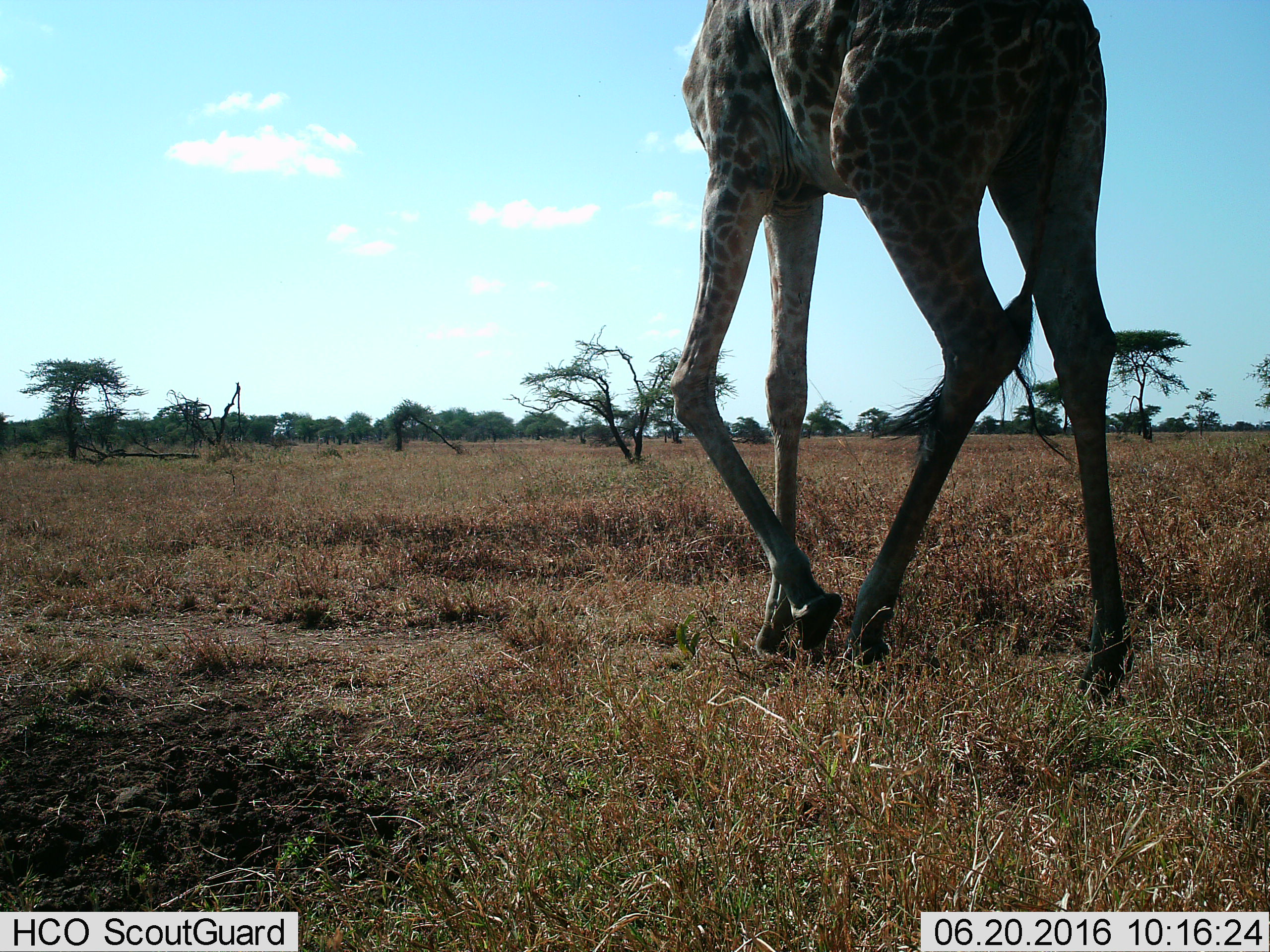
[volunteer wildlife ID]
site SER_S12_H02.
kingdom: Animalia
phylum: Chordata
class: Mammalia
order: Artiodactyla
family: Giraffidae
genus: Giraffa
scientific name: Giraffa camelopardalis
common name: giraffe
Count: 1.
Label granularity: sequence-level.